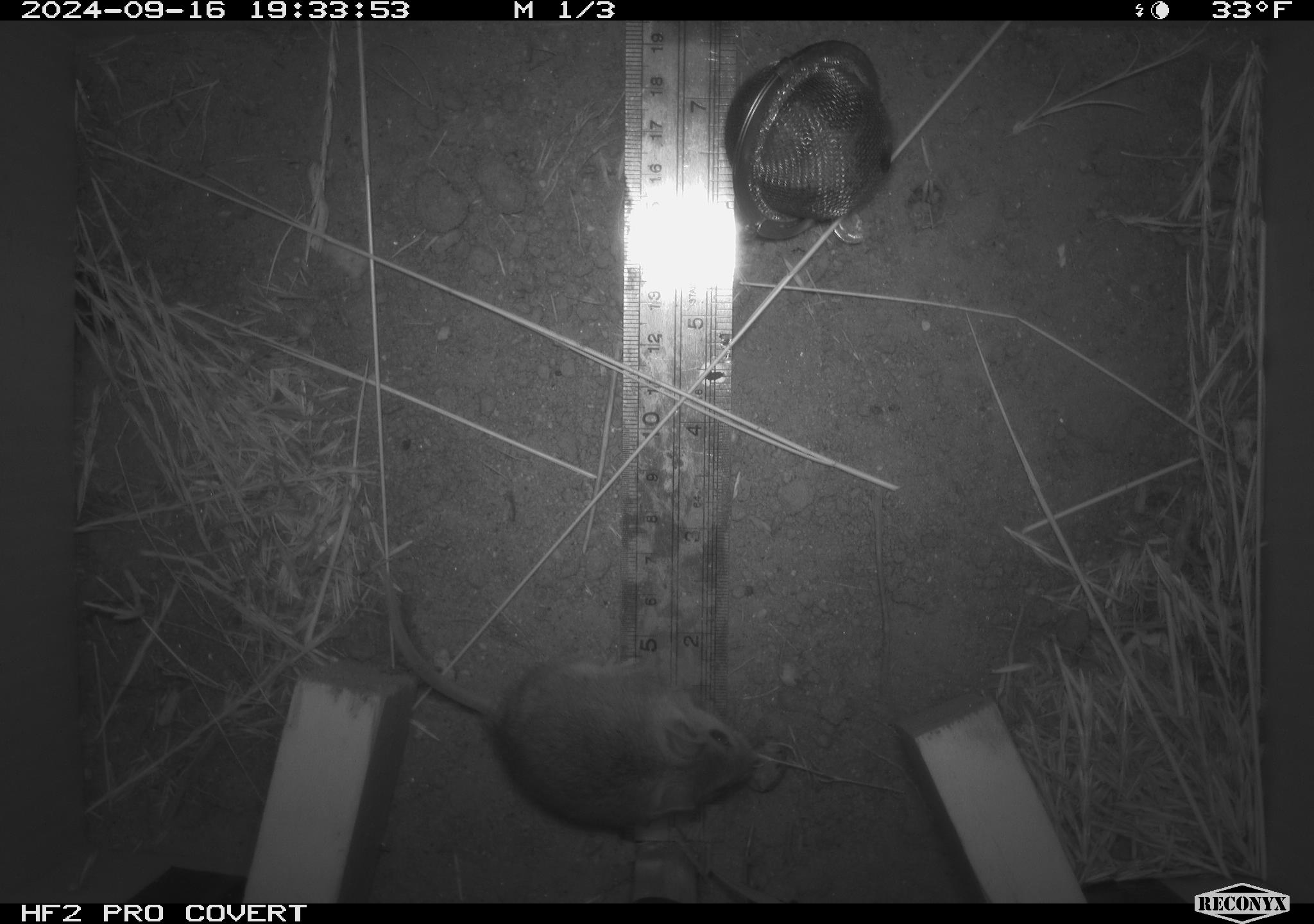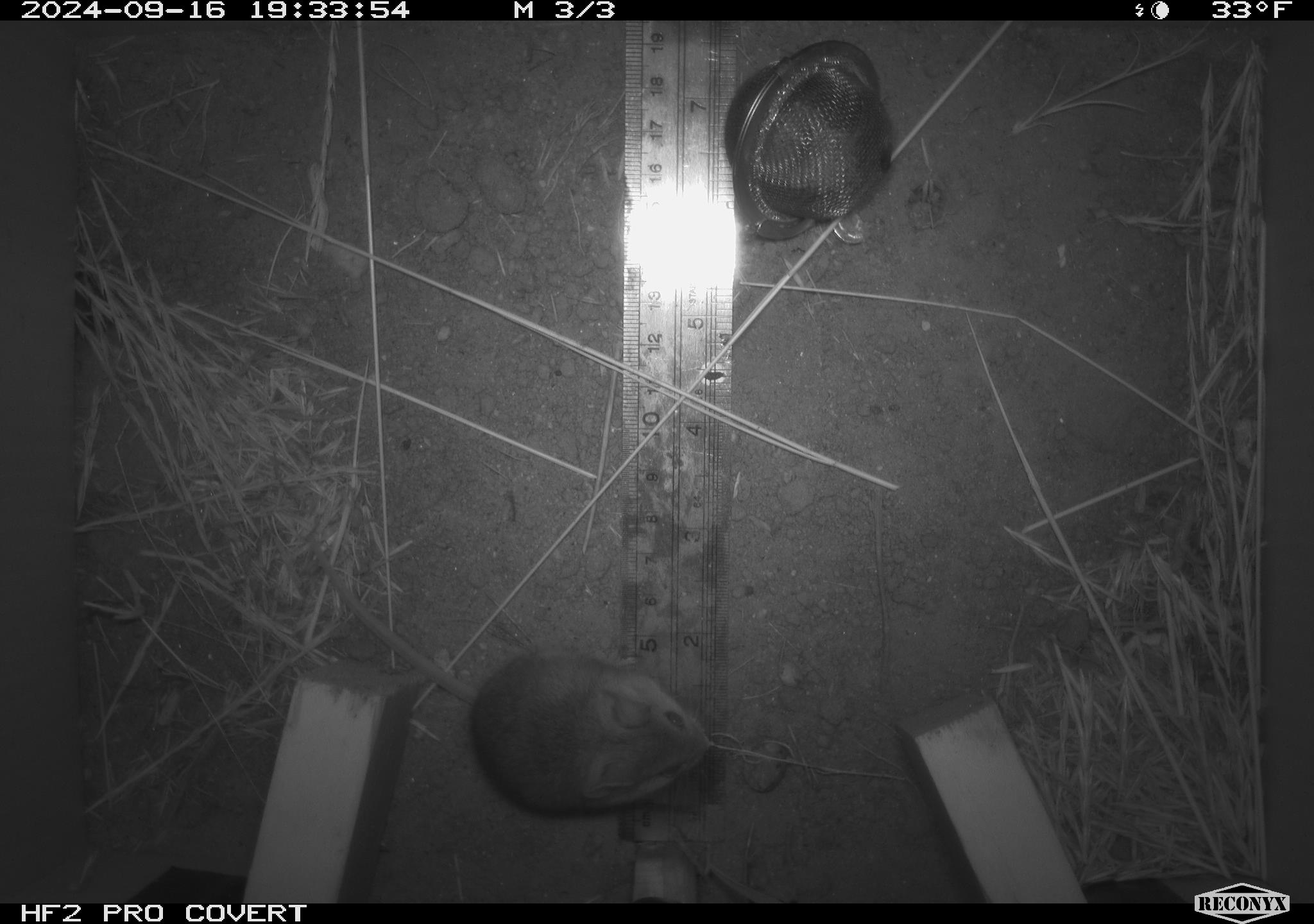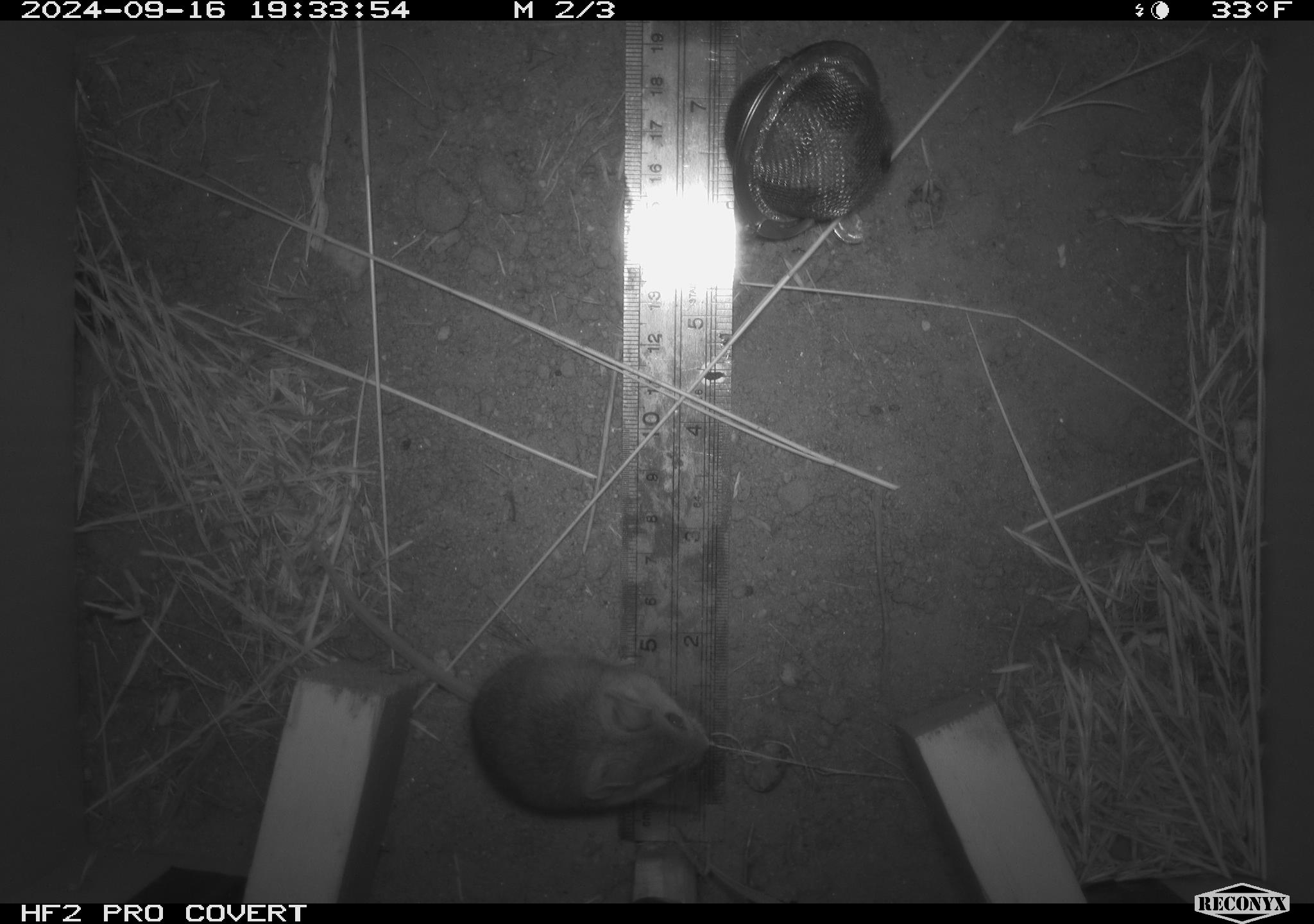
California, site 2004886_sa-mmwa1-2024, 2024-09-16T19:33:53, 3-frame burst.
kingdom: Animalia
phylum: Chordata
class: Mammalia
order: Rodentia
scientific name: Rodentia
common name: mouse species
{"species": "mouse species (Rodentia)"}